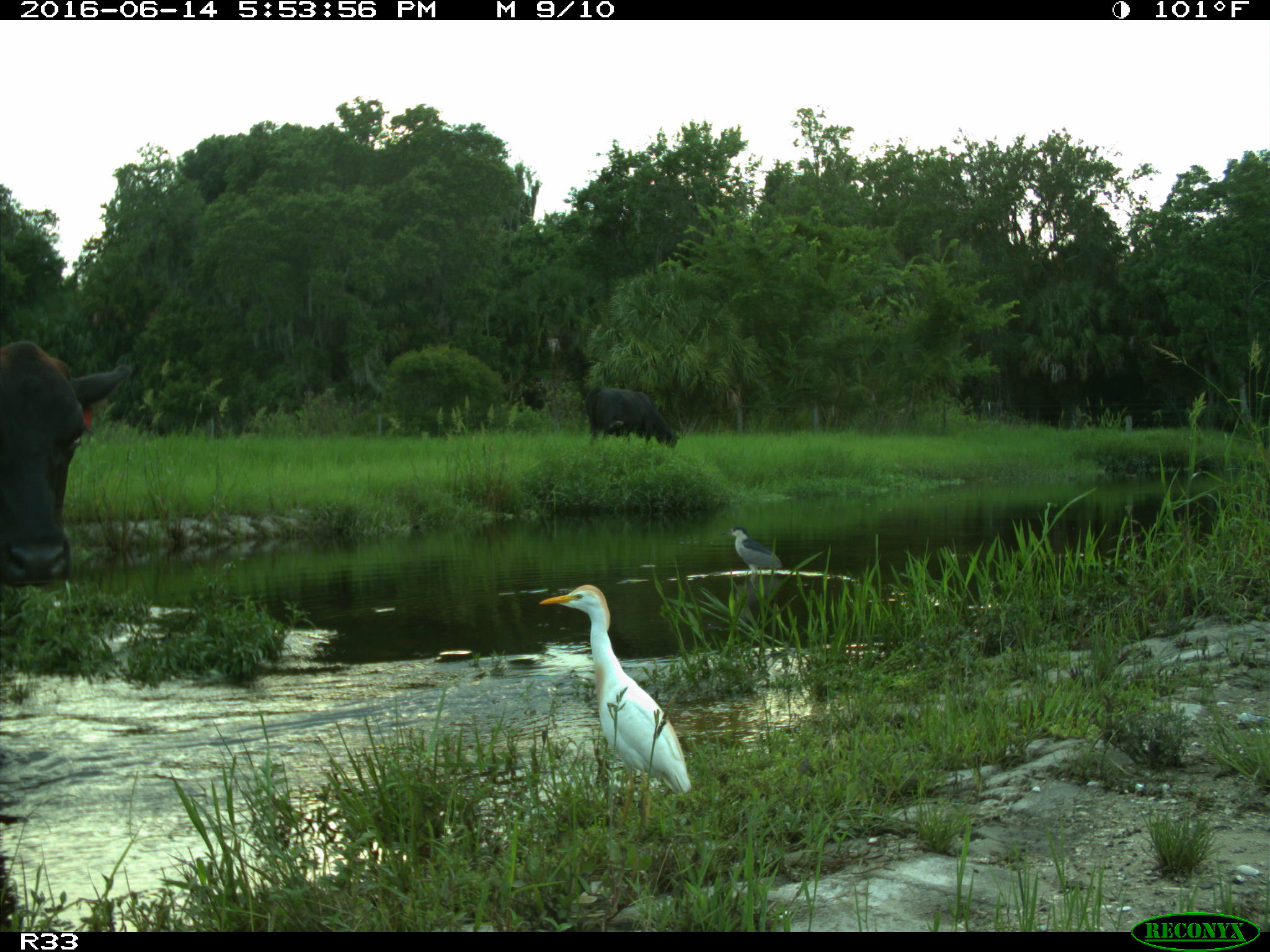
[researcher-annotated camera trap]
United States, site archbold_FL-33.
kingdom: Animalia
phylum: Chordata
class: Mammalia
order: Artiodactyla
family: Bovidae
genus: Bos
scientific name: Bos taurus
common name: domestic cow